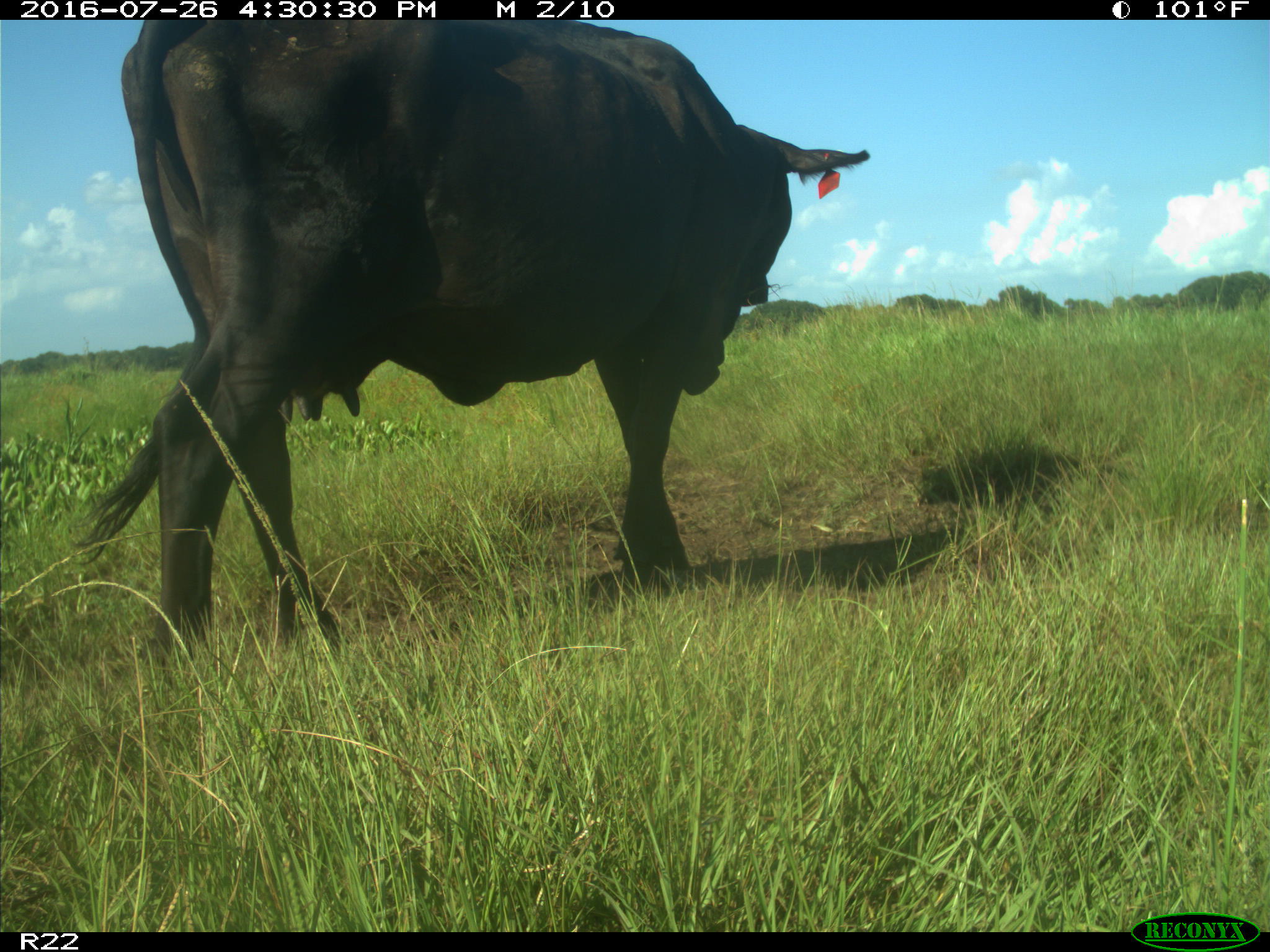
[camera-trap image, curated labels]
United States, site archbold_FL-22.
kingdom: Animalia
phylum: Chordata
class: Mammalia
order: Artiodactyla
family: Bovidae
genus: Bos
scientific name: Bos taurus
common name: domestic cow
Bos taurus (domestic cow).